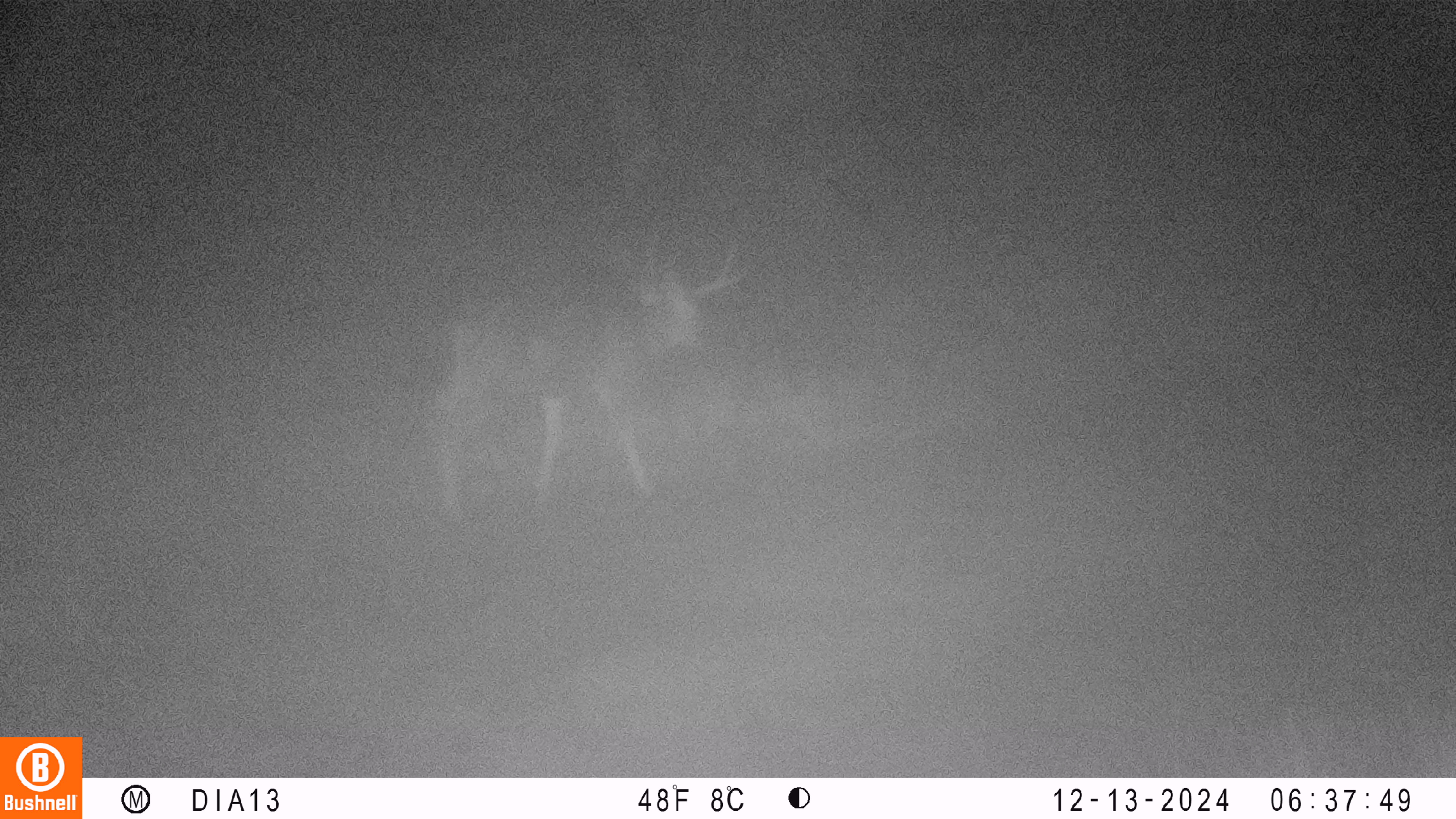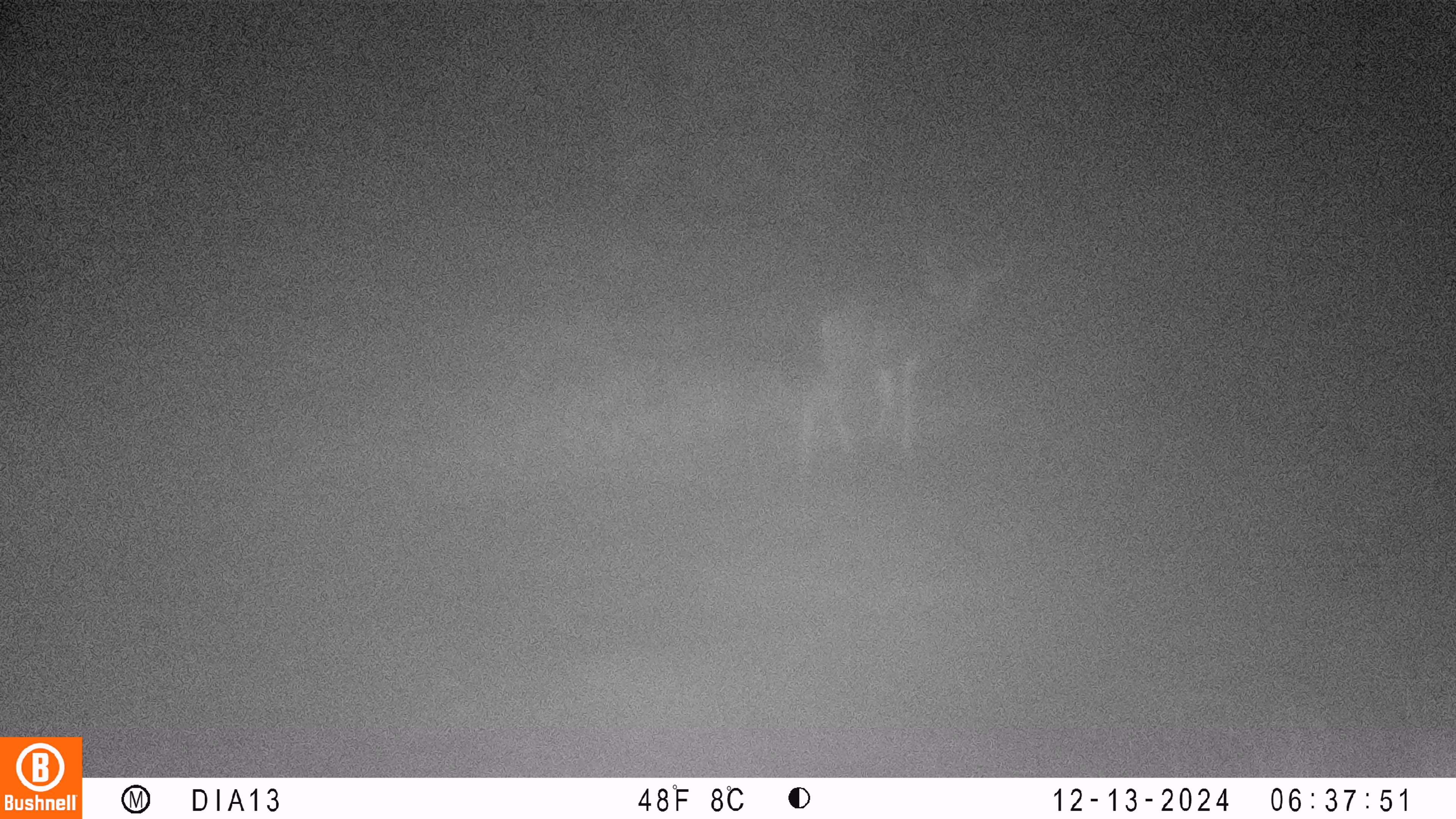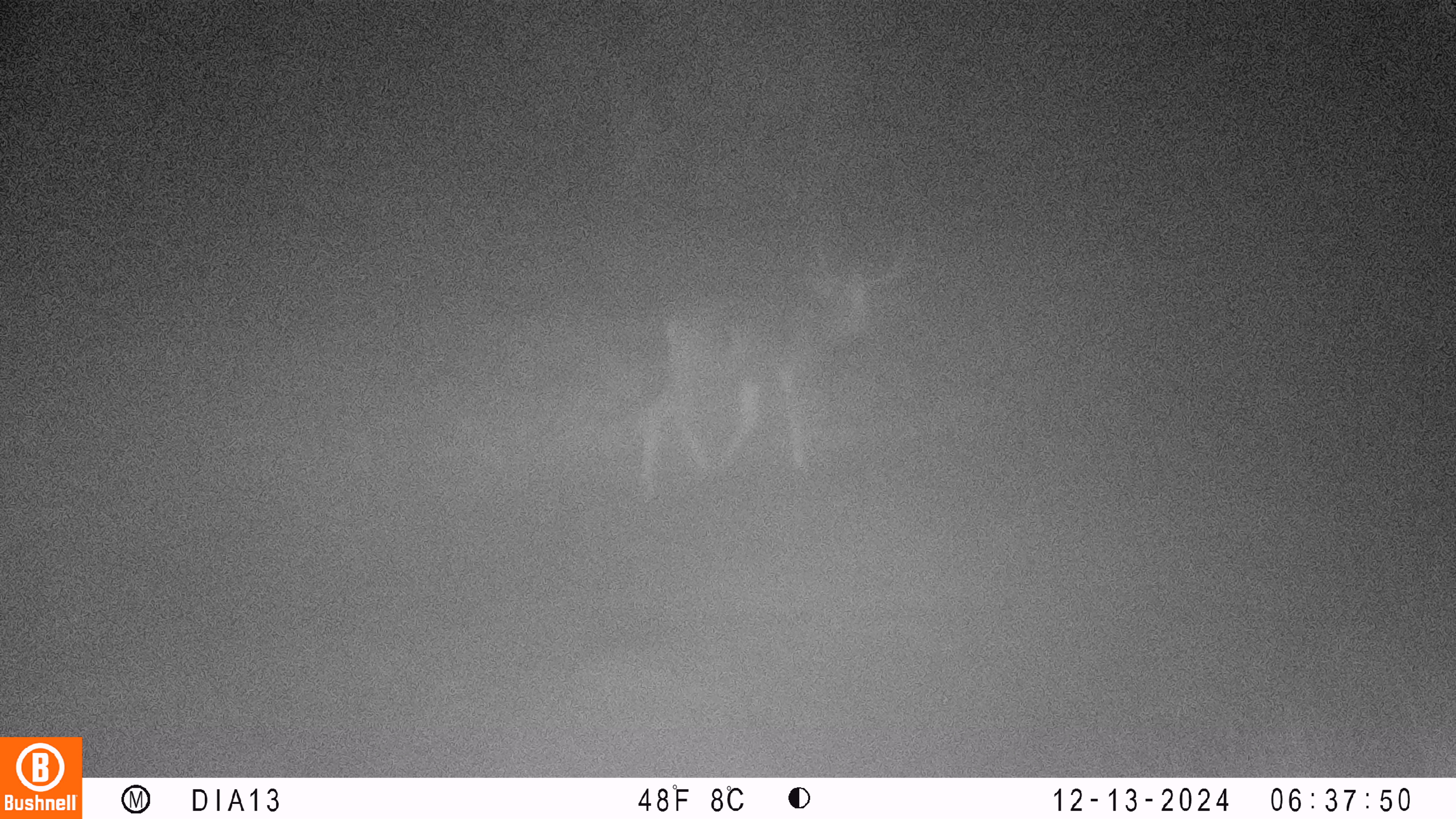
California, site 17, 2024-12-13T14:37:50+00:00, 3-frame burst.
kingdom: Animalia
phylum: Chordata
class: Mammalia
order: Artiodactyla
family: Cervidae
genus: Odocoileus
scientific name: Odocoileus hemionus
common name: mule deer